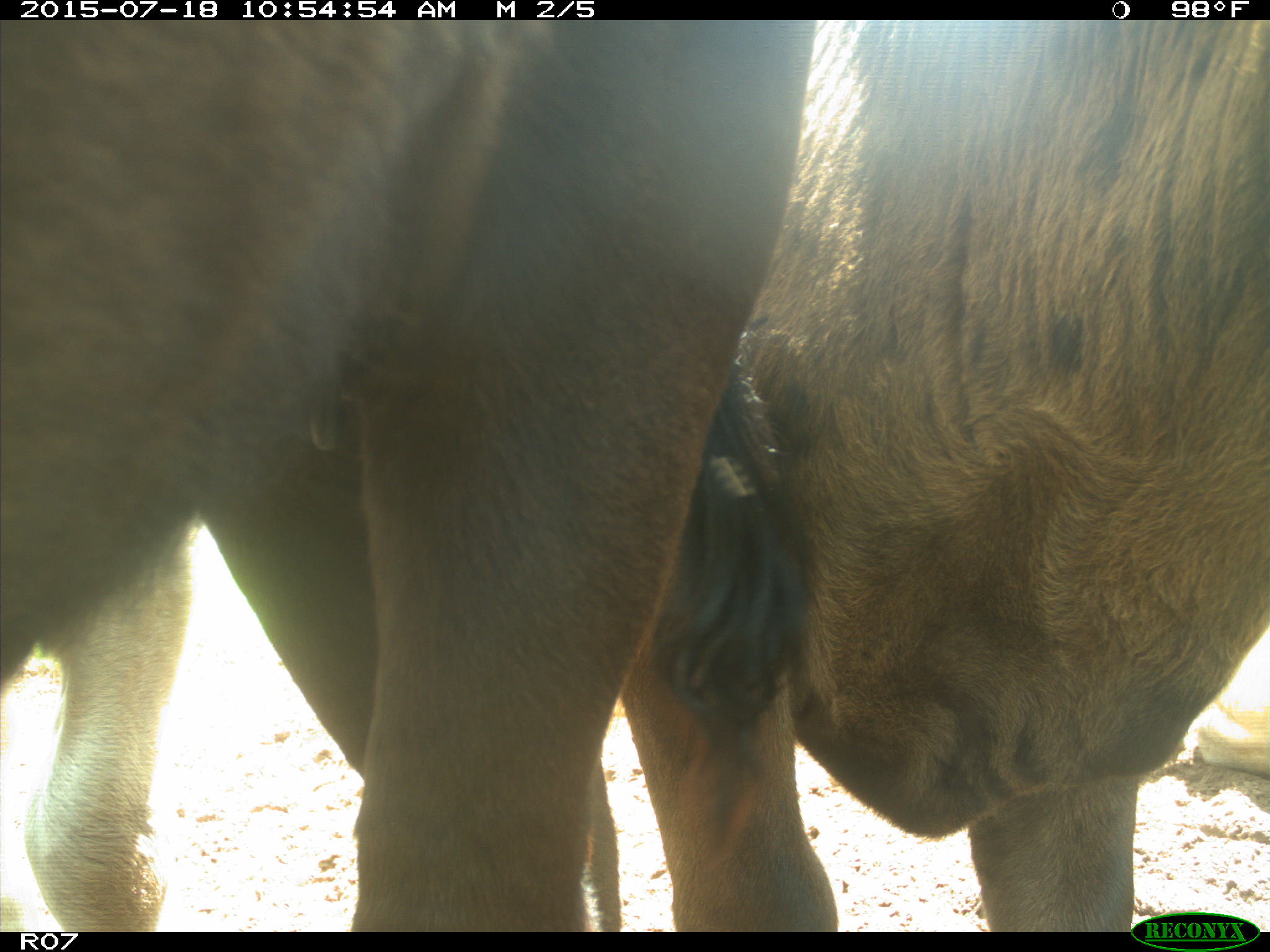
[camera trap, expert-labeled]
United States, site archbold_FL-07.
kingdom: Animalia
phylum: Chordata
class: Mammalia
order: Artiodactyla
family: Bovidae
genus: Bos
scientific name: Bos taurus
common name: domestic cow